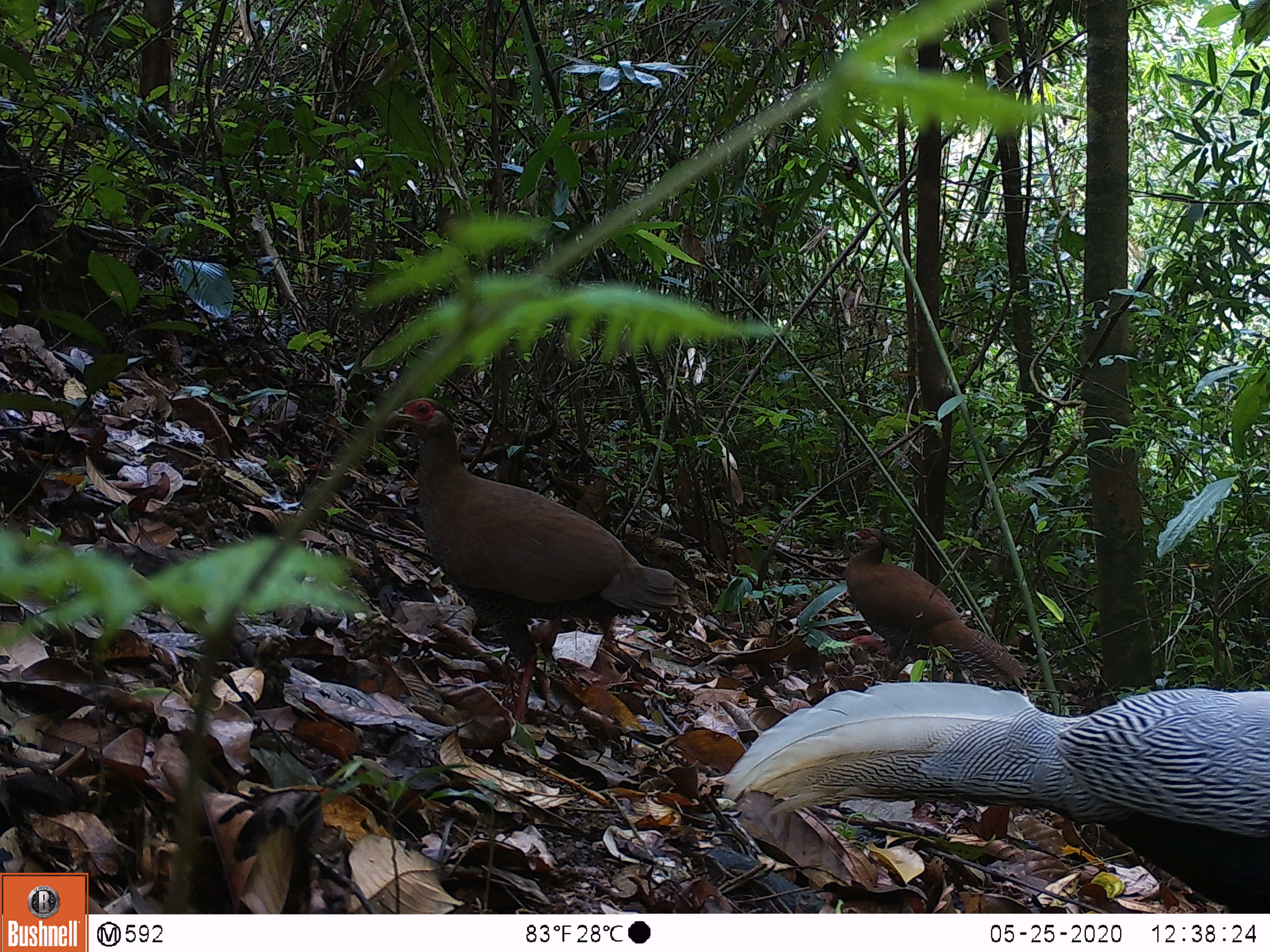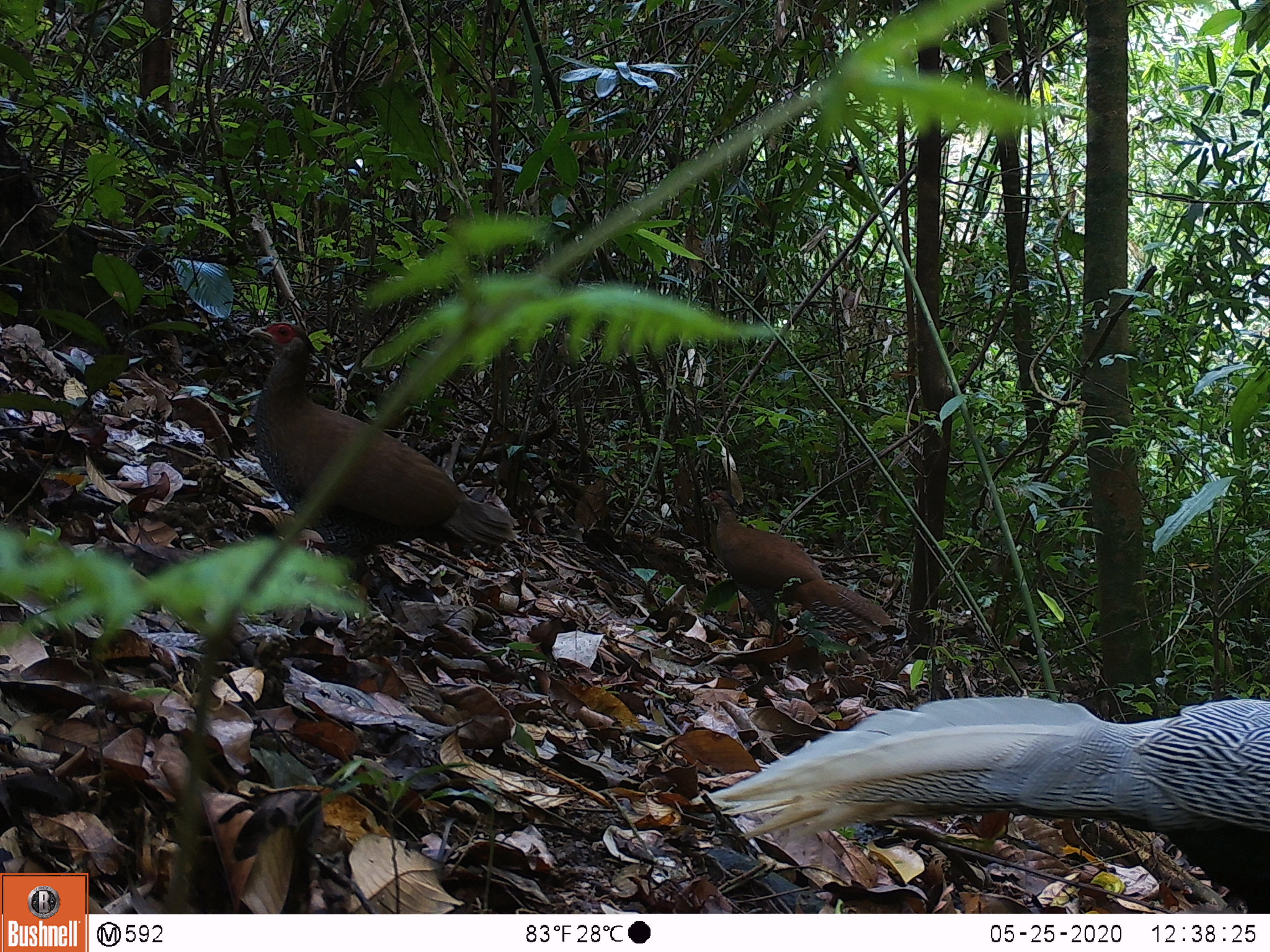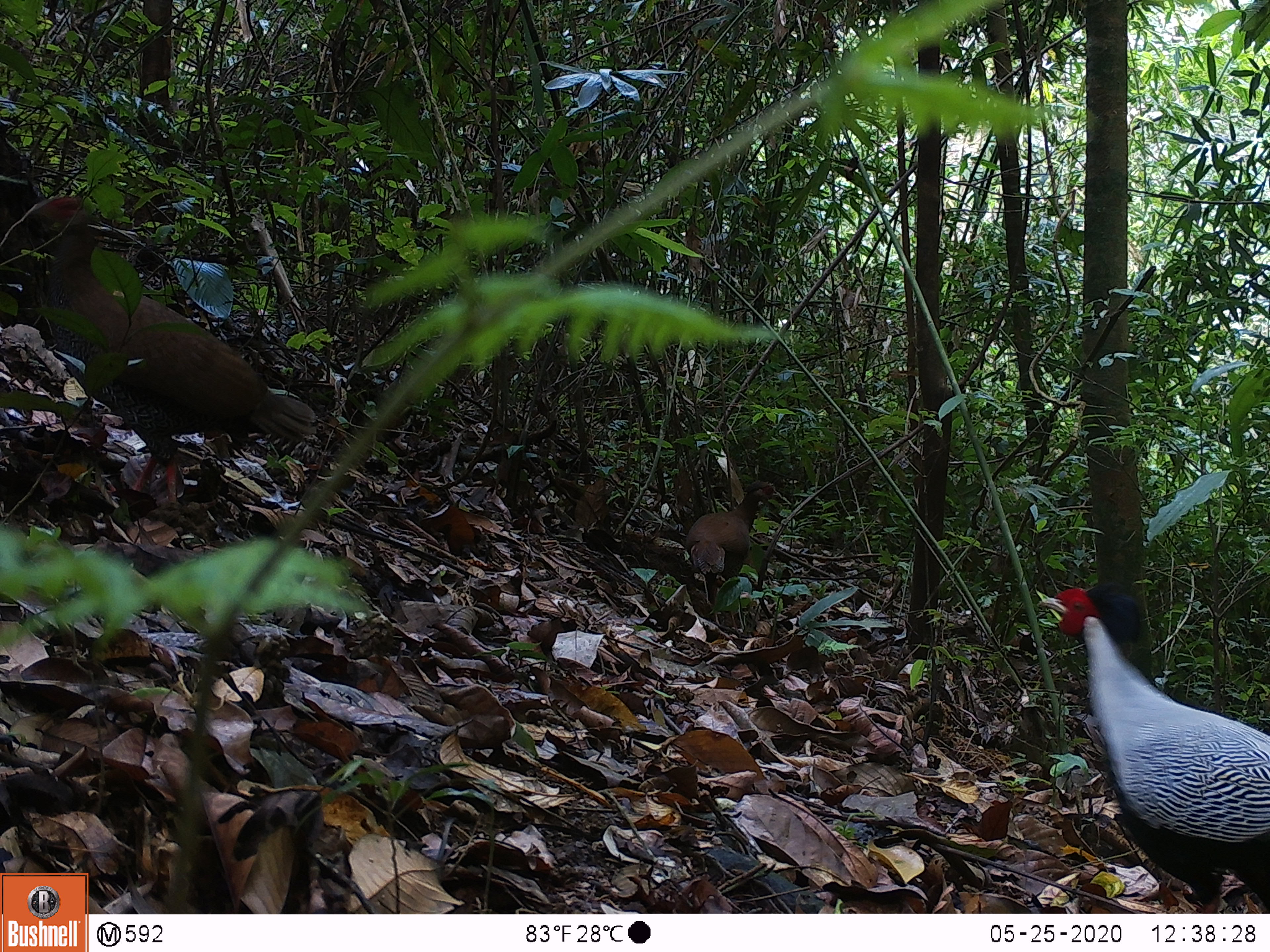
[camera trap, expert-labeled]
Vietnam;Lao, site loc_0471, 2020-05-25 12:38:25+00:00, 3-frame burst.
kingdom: Animalia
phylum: Chordata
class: Aves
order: Galliformes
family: Phasianidae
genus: Lophura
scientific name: Lophura nycthemera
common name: silver pheasant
Silver pheasant (Lophura nycthemera). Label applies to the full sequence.